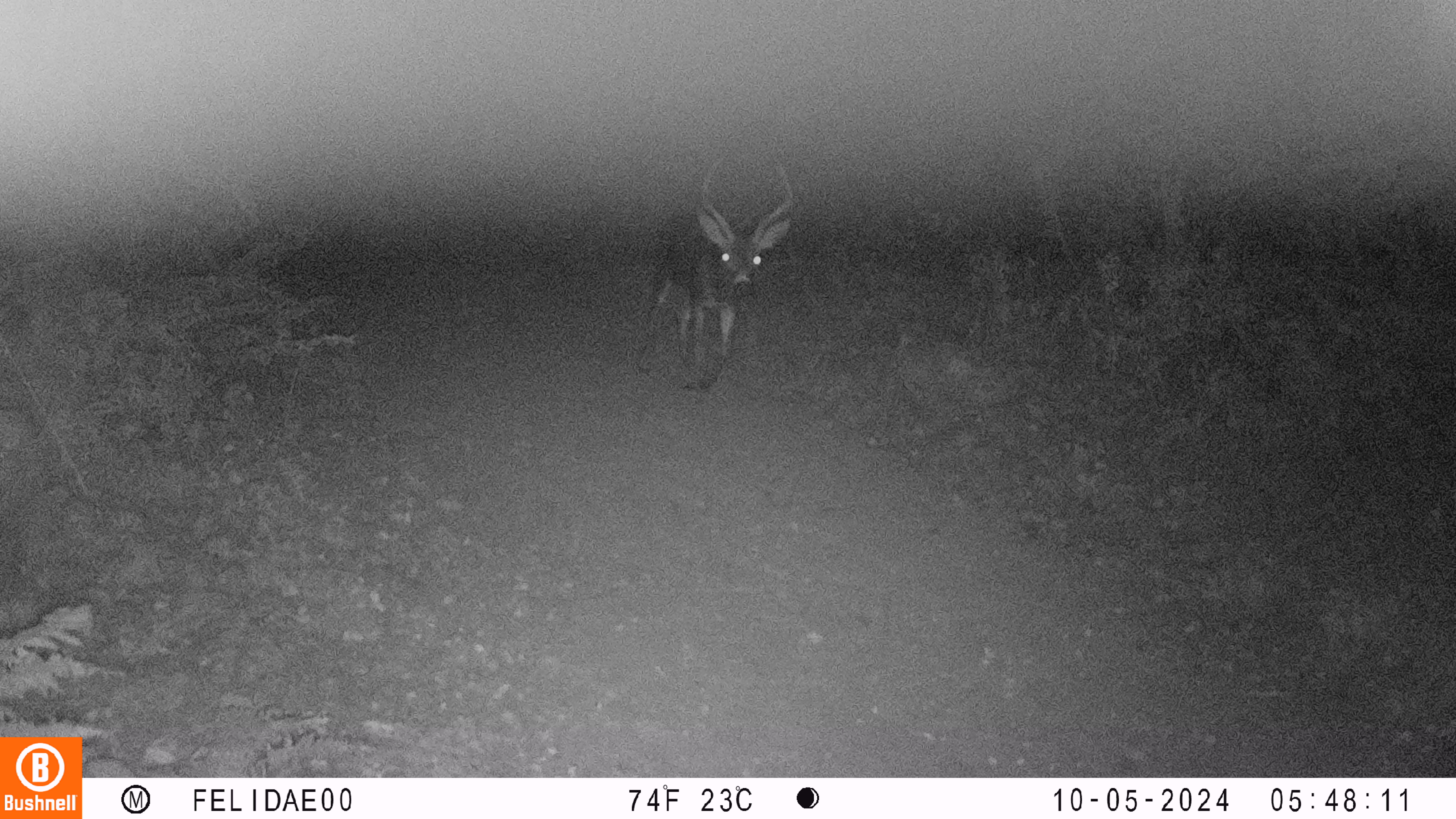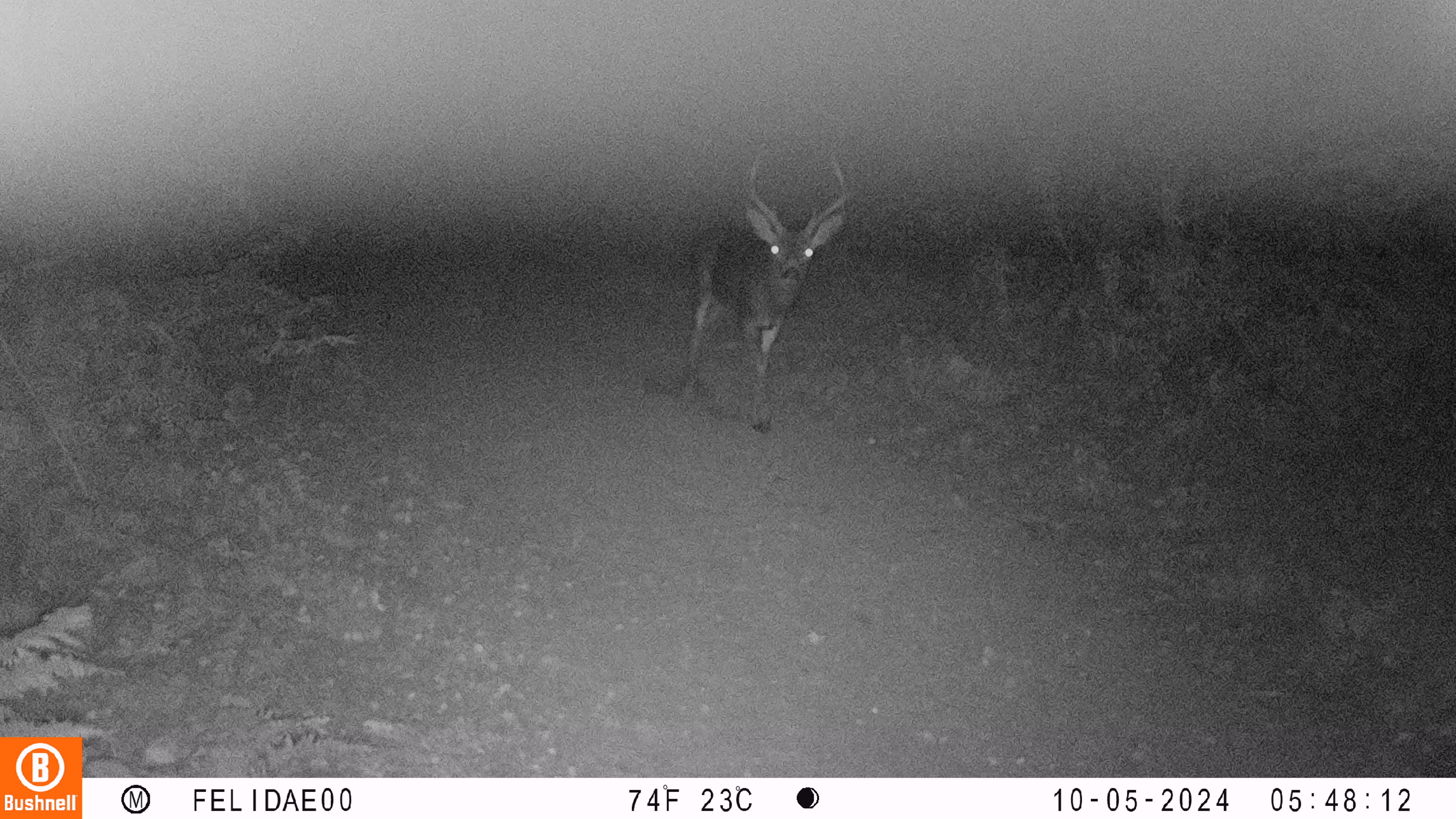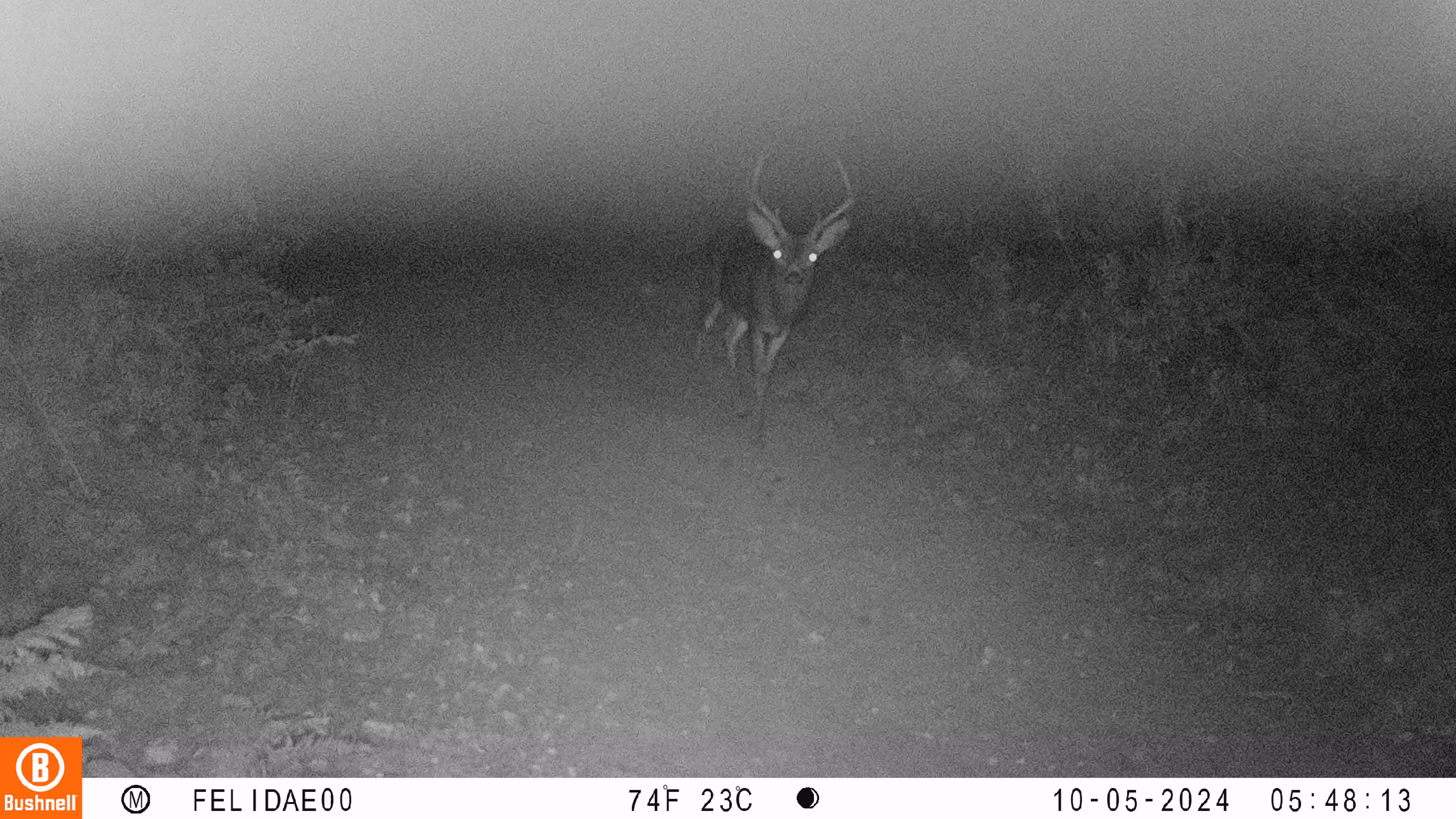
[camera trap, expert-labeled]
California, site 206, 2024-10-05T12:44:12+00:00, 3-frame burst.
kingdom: Animalia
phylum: Chordata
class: Mammalia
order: Artiodactyla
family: Cervidae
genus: Odocoileus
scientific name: Odocoileus hemionus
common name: mule deer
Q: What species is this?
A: Mule deer (Odocoileus hemionus).